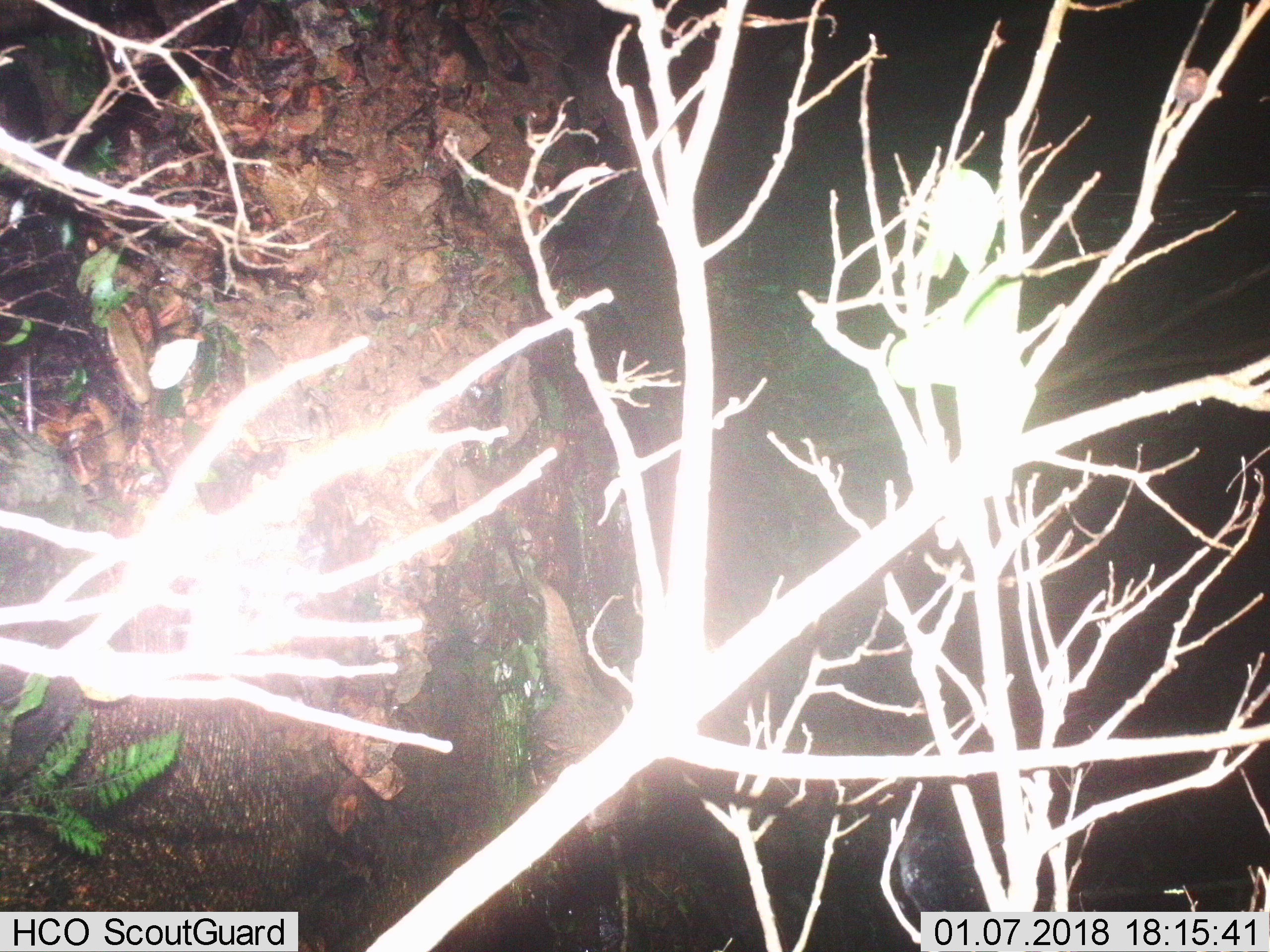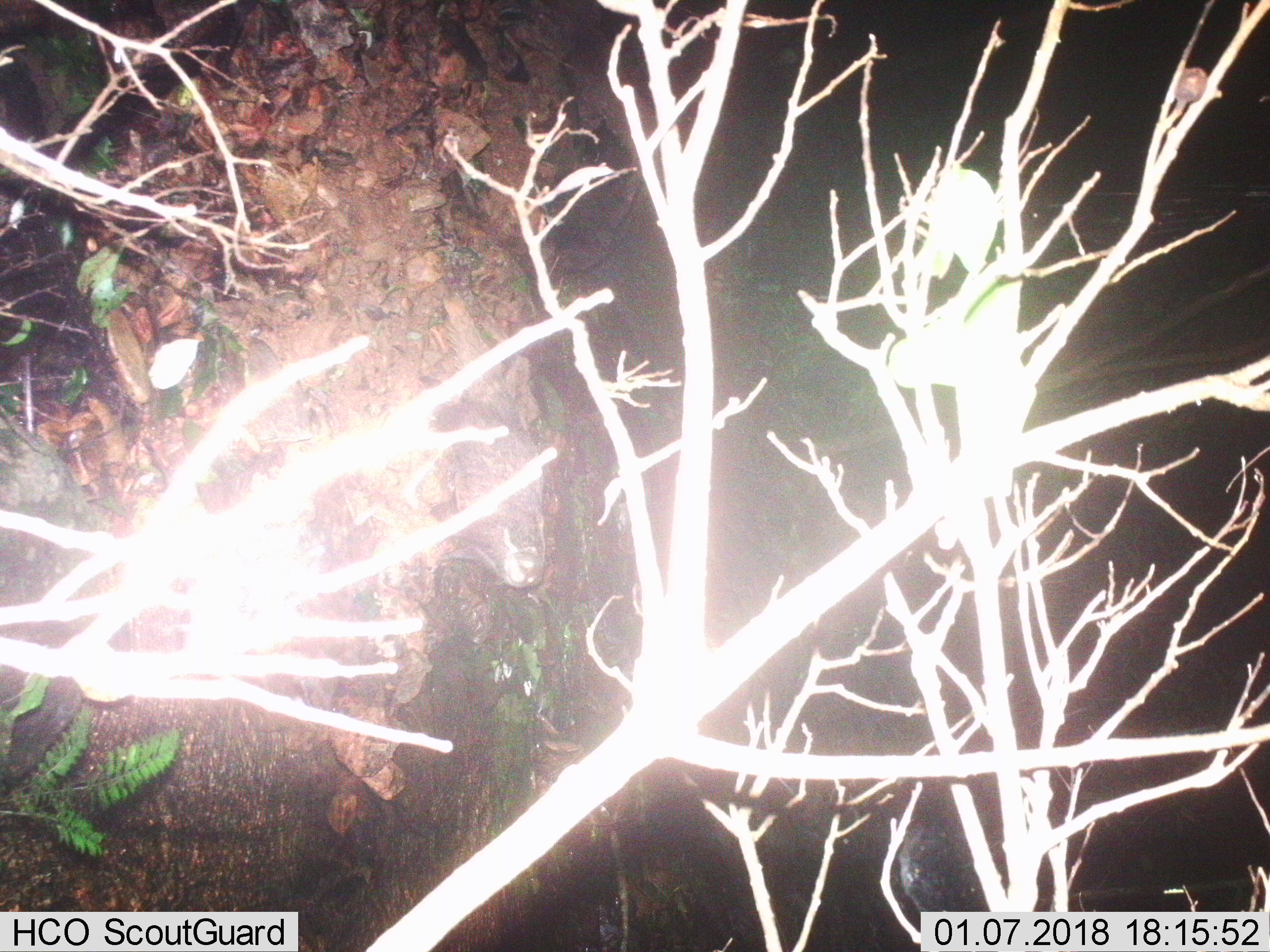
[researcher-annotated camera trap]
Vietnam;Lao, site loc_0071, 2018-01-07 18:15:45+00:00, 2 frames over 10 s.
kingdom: Animalia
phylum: Chordata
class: Mammalia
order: Carnivora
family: Herpestidae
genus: Urva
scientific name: Urva urva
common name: crab-eating mongoose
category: crab eating mongoose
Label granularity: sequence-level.